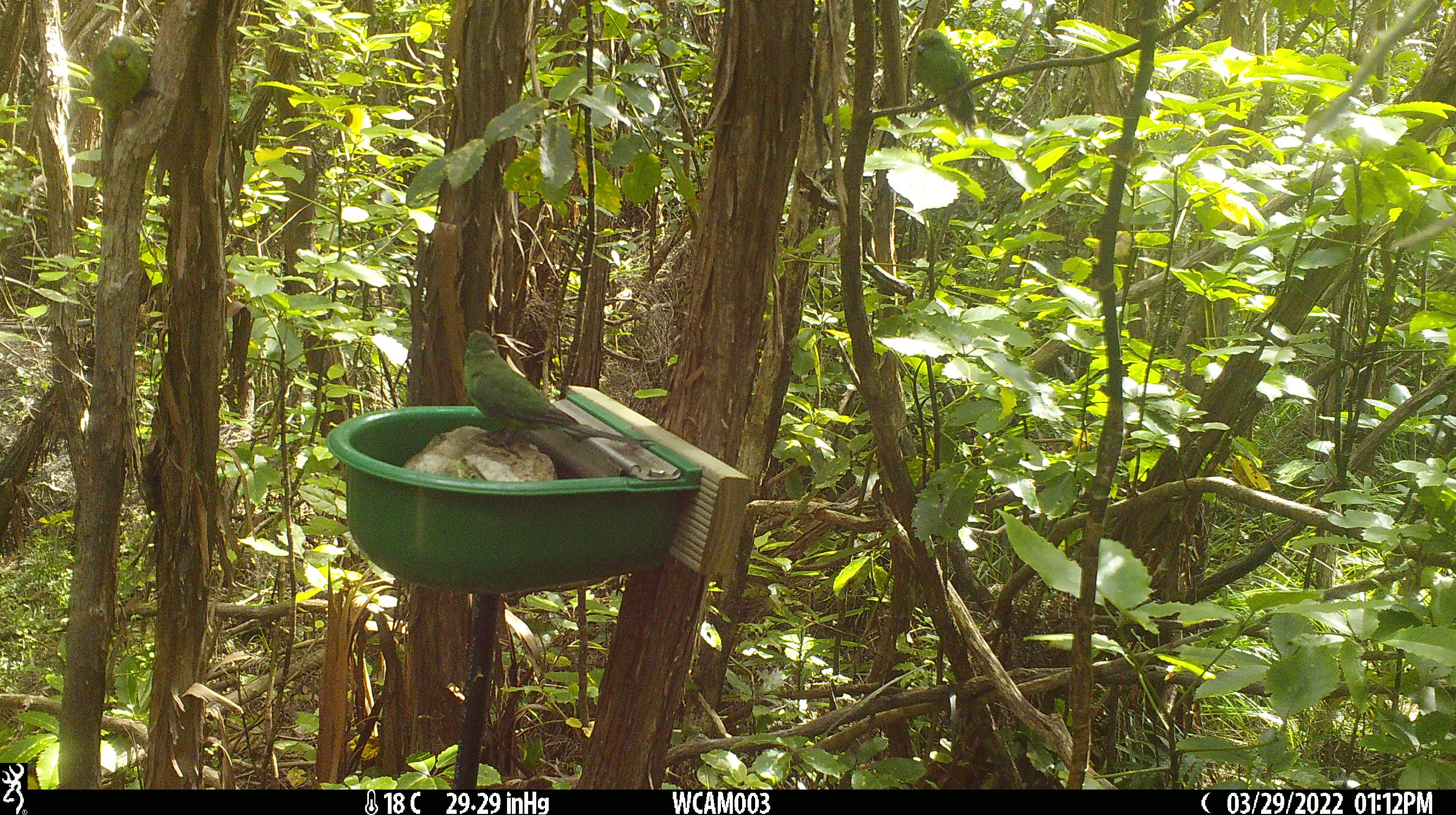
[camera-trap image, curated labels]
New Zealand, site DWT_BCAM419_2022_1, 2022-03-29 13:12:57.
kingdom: Animalia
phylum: Chordata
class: Aves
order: Psittaciformes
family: Psittaculidae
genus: Cyanoramphus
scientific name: Cyanoramphus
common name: parakeet